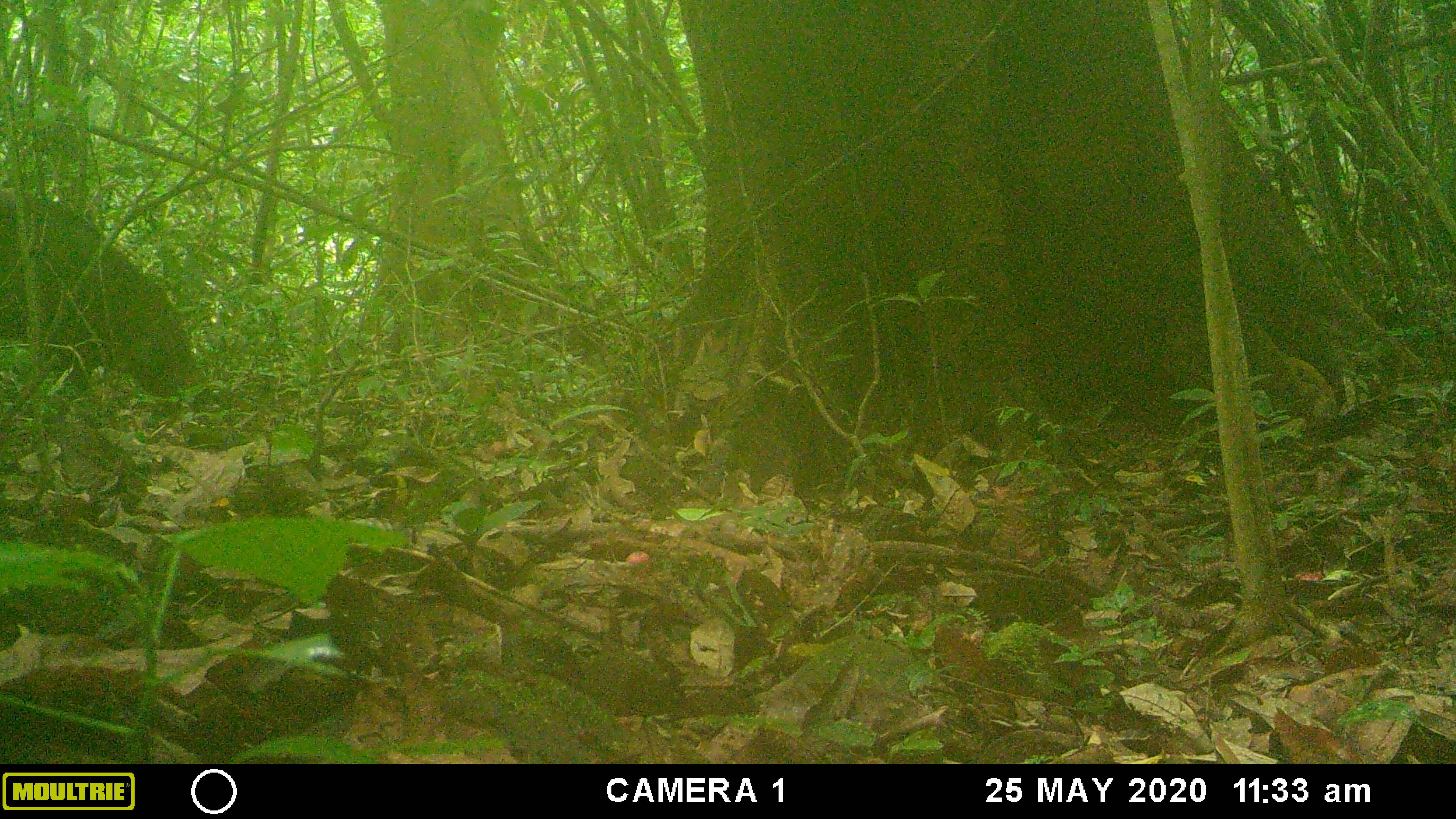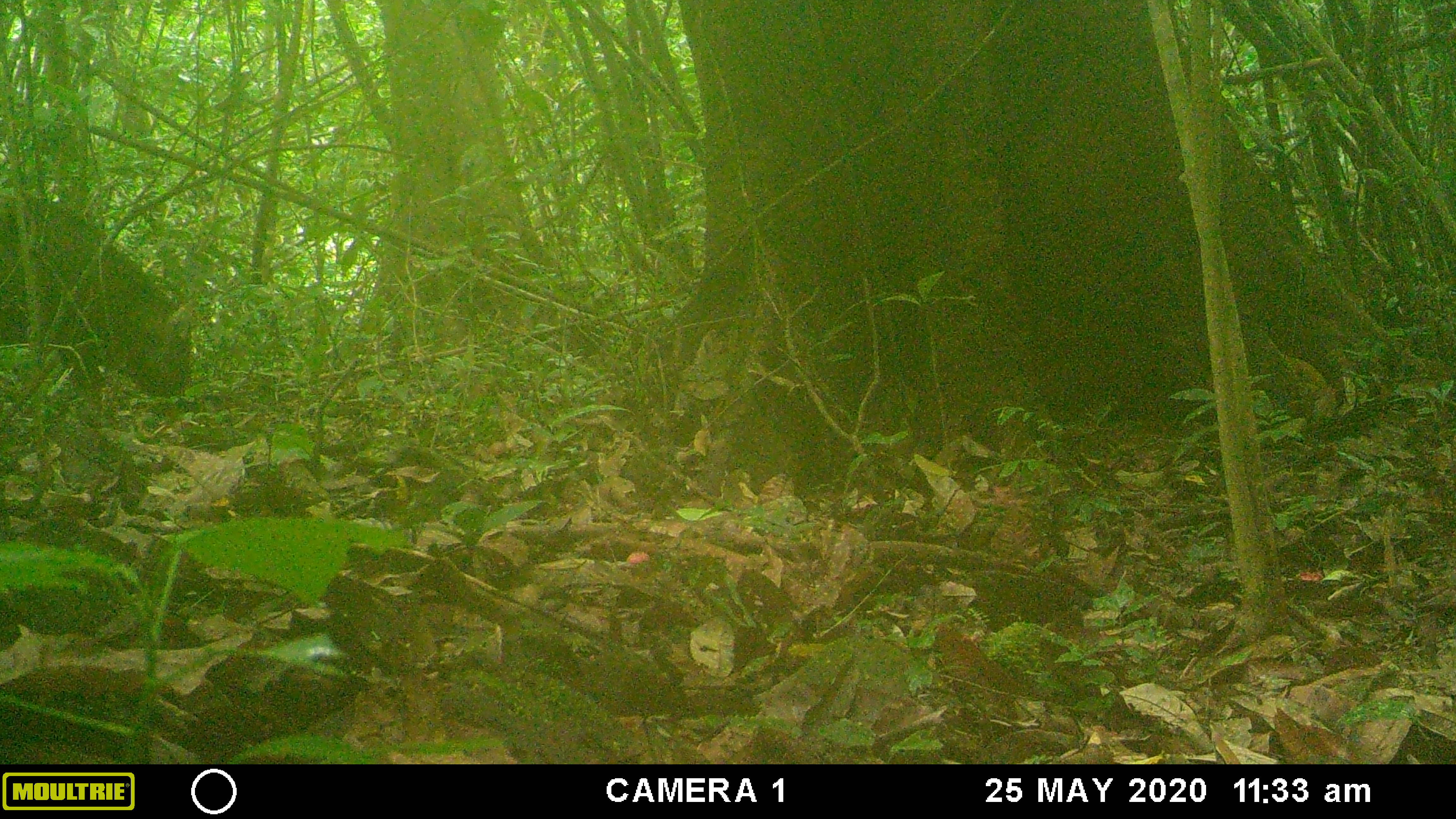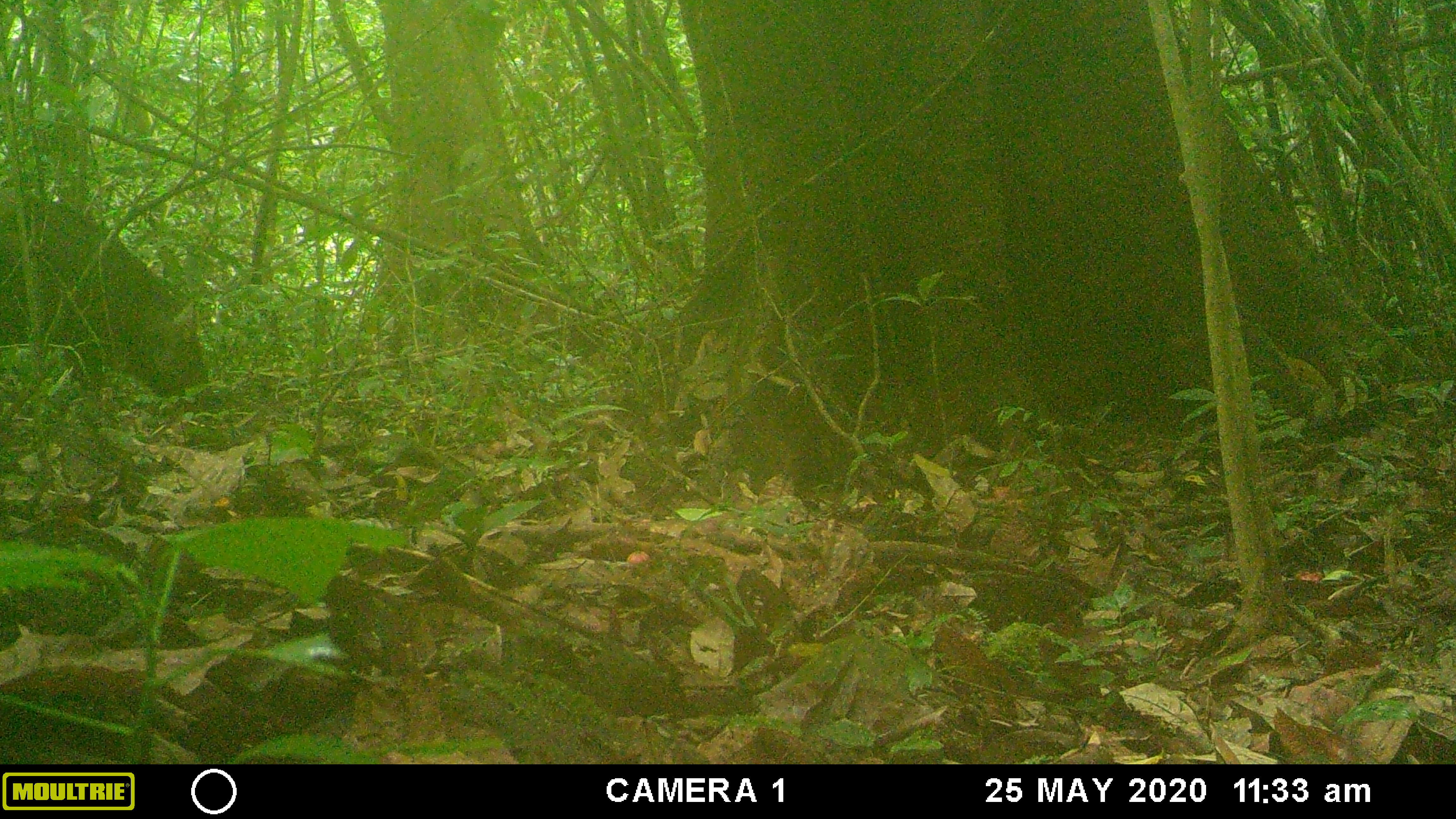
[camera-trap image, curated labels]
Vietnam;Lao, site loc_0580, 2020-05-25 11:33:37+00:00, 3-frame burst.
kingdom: Animalia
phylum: Chordata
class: Mammalia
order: Artiodactyla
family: Suidae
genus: Sus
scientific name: Sus scrofa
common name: eurasian wild pig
Eurasian wild pig (Sus scrofa). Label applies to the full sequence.